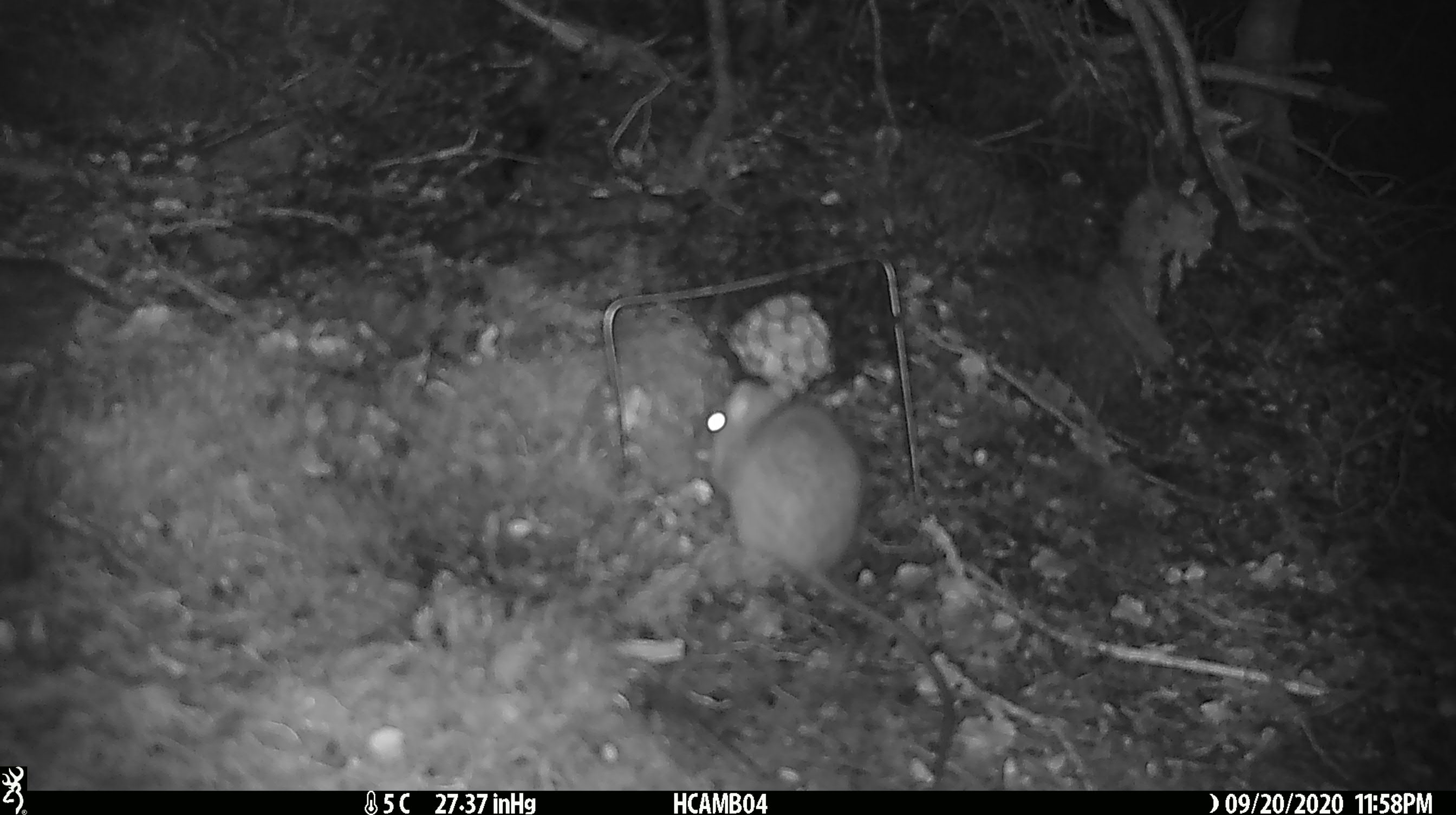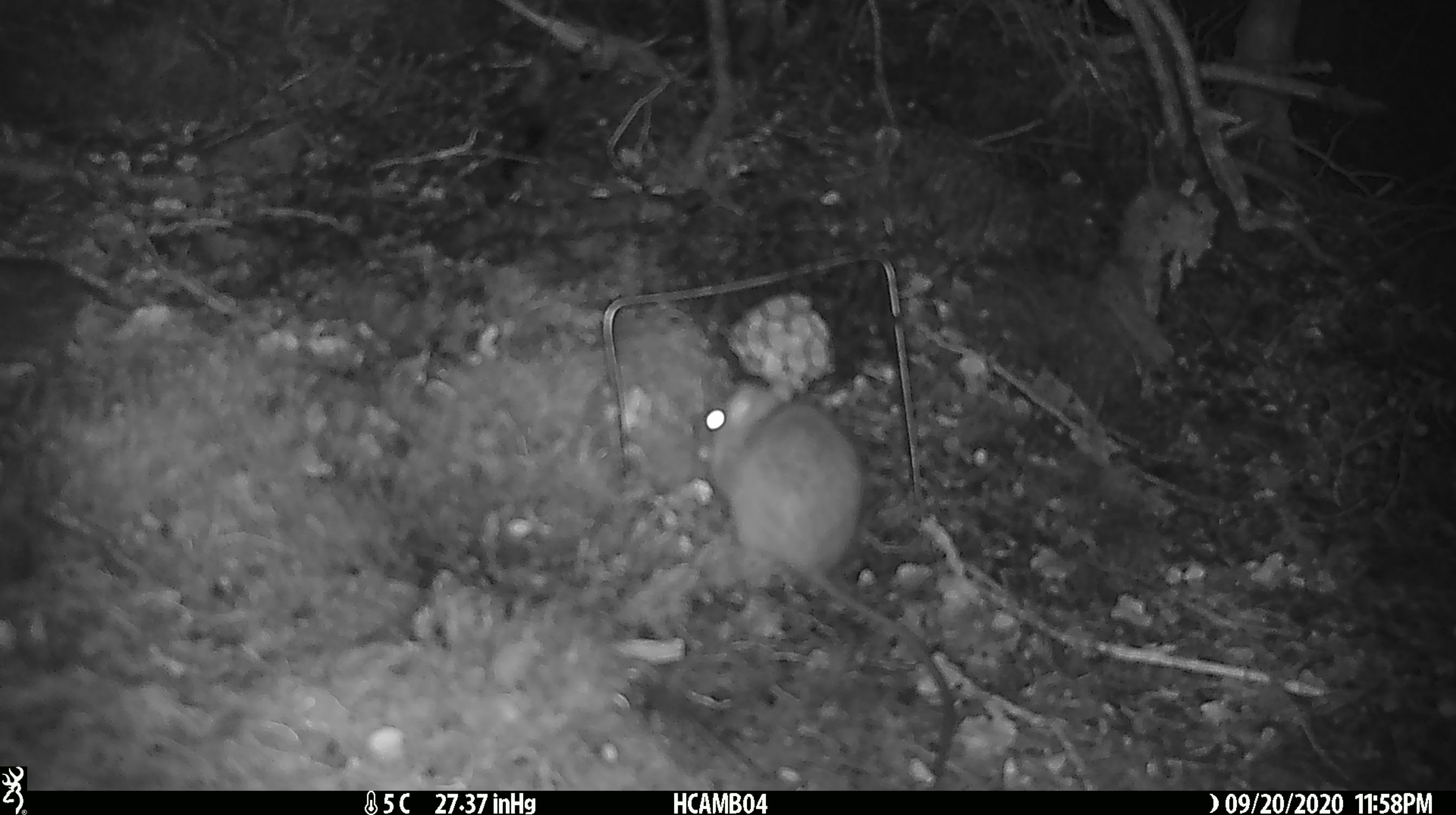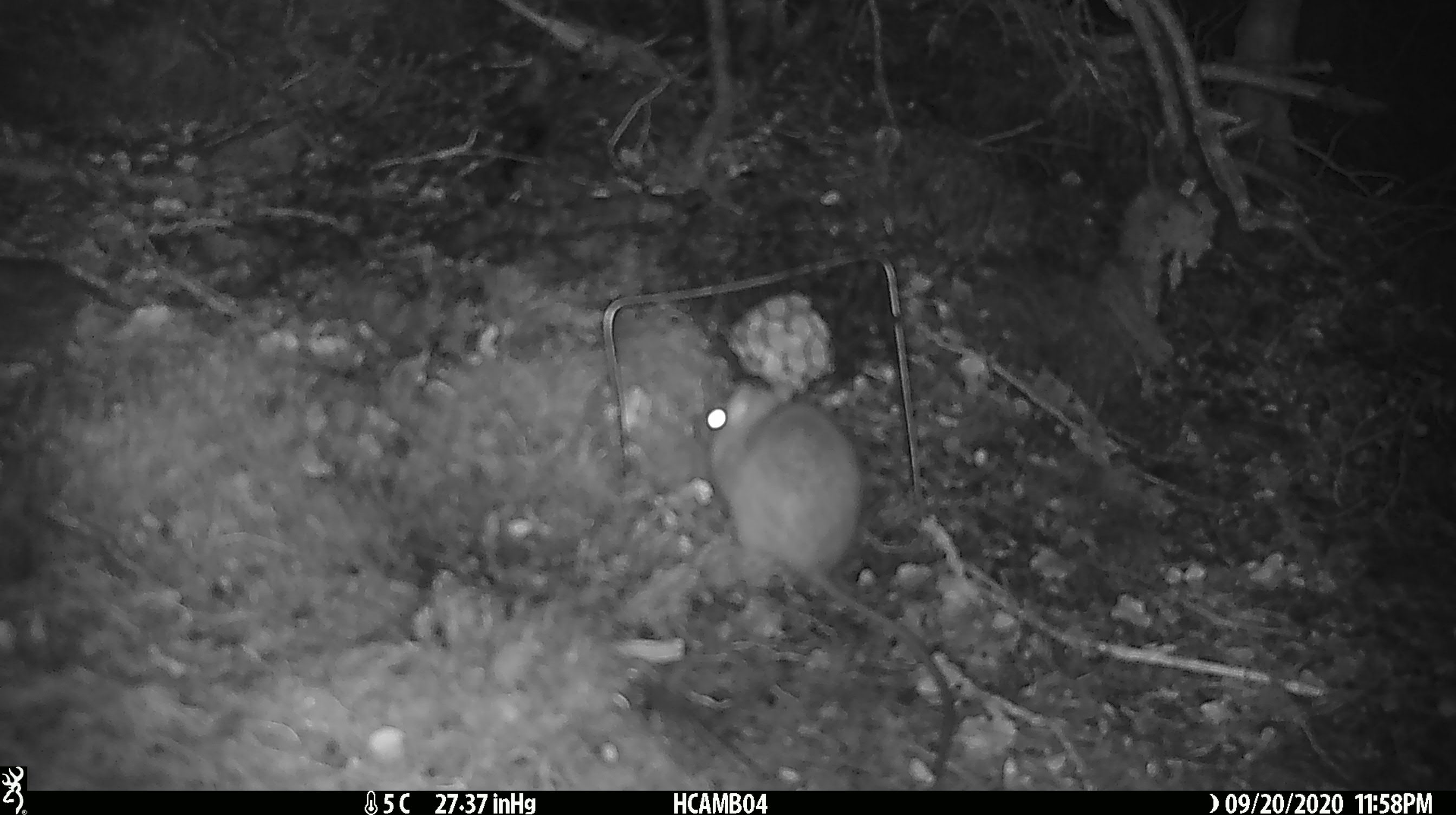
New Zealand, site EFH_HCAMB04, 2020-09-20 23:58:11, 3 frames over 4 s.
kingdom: Animalia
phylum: Chordata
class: Mammalia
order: Rodentia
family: Muridae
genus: Rattus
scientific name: Rattus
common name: rat